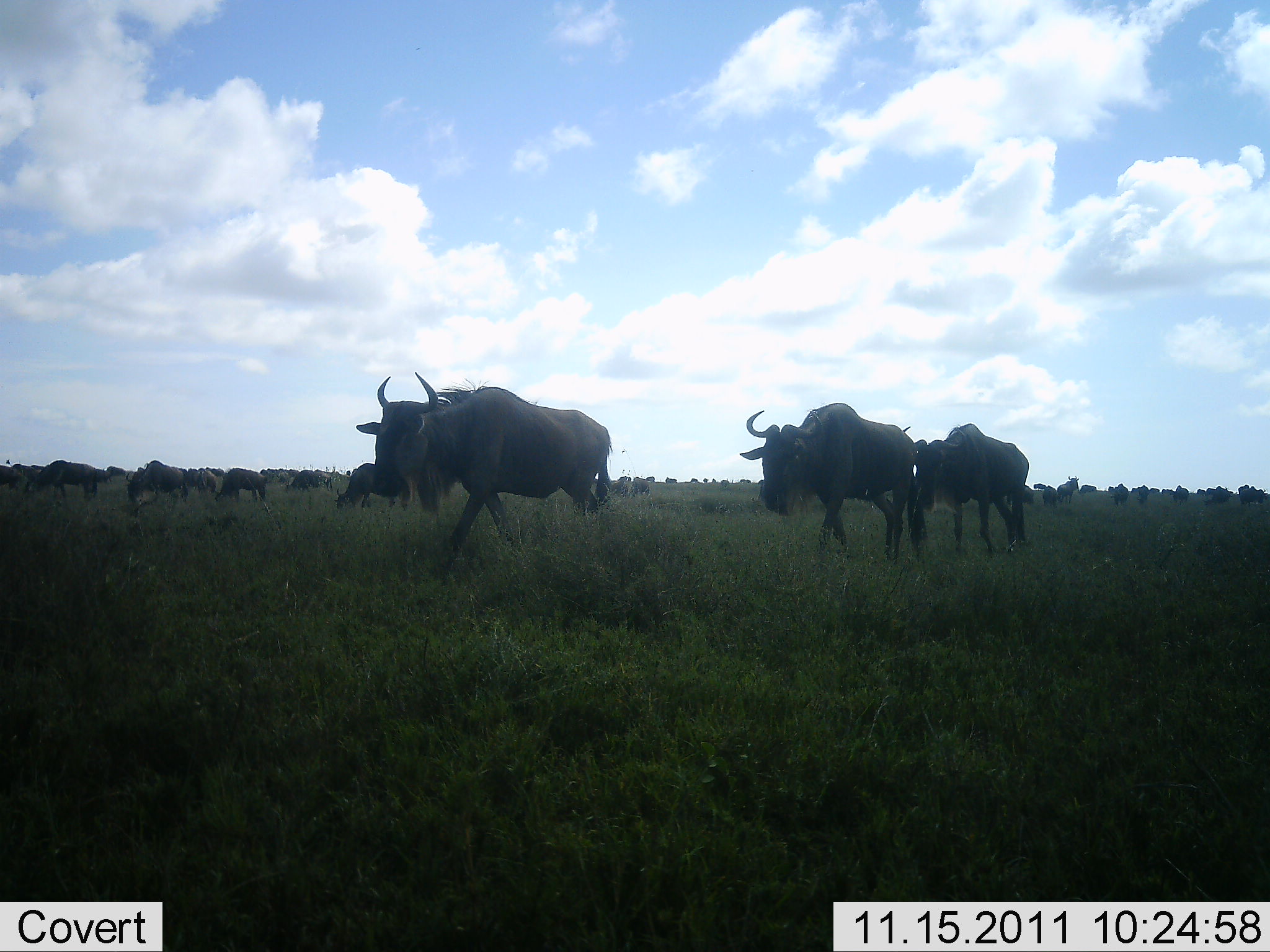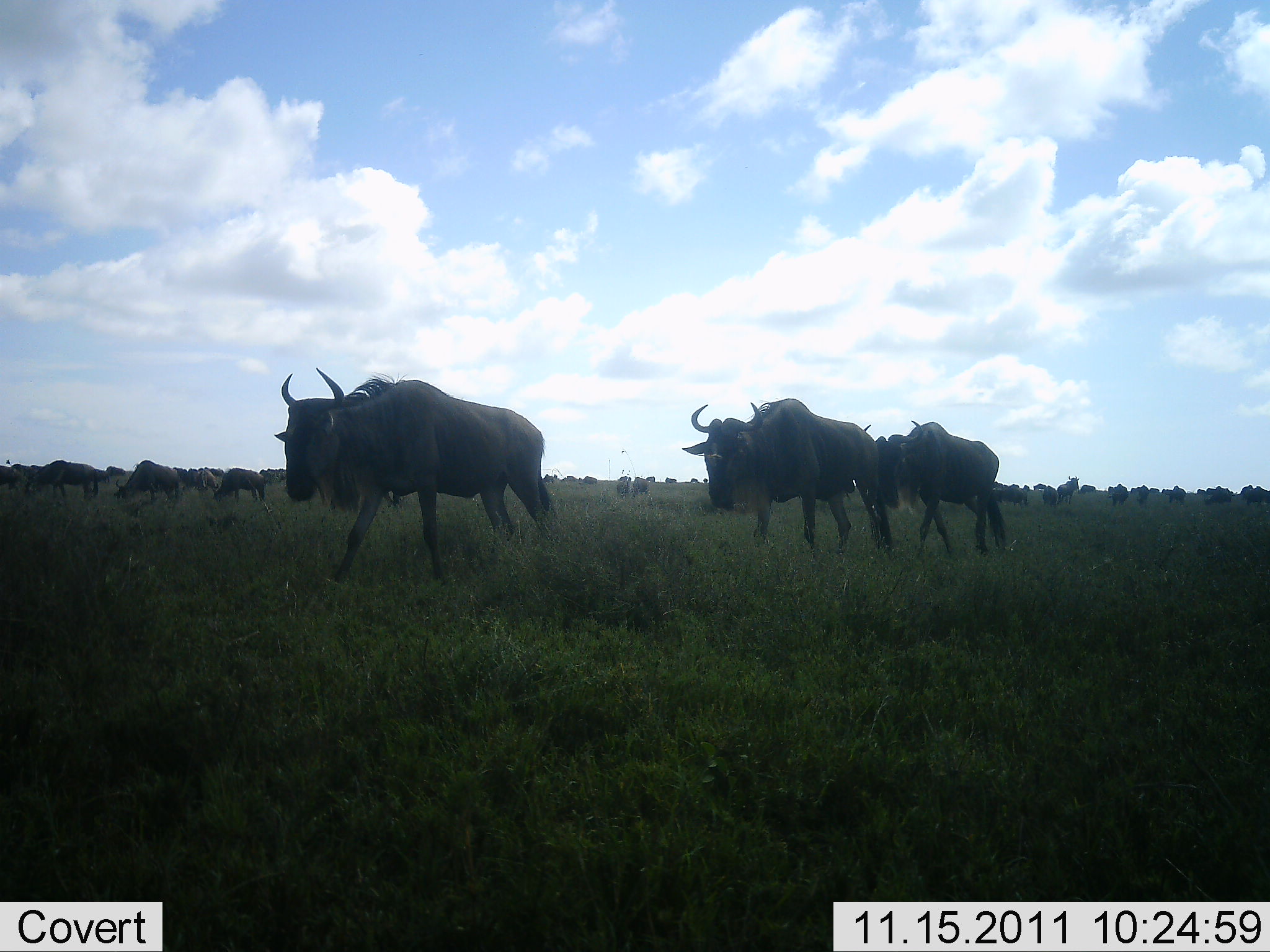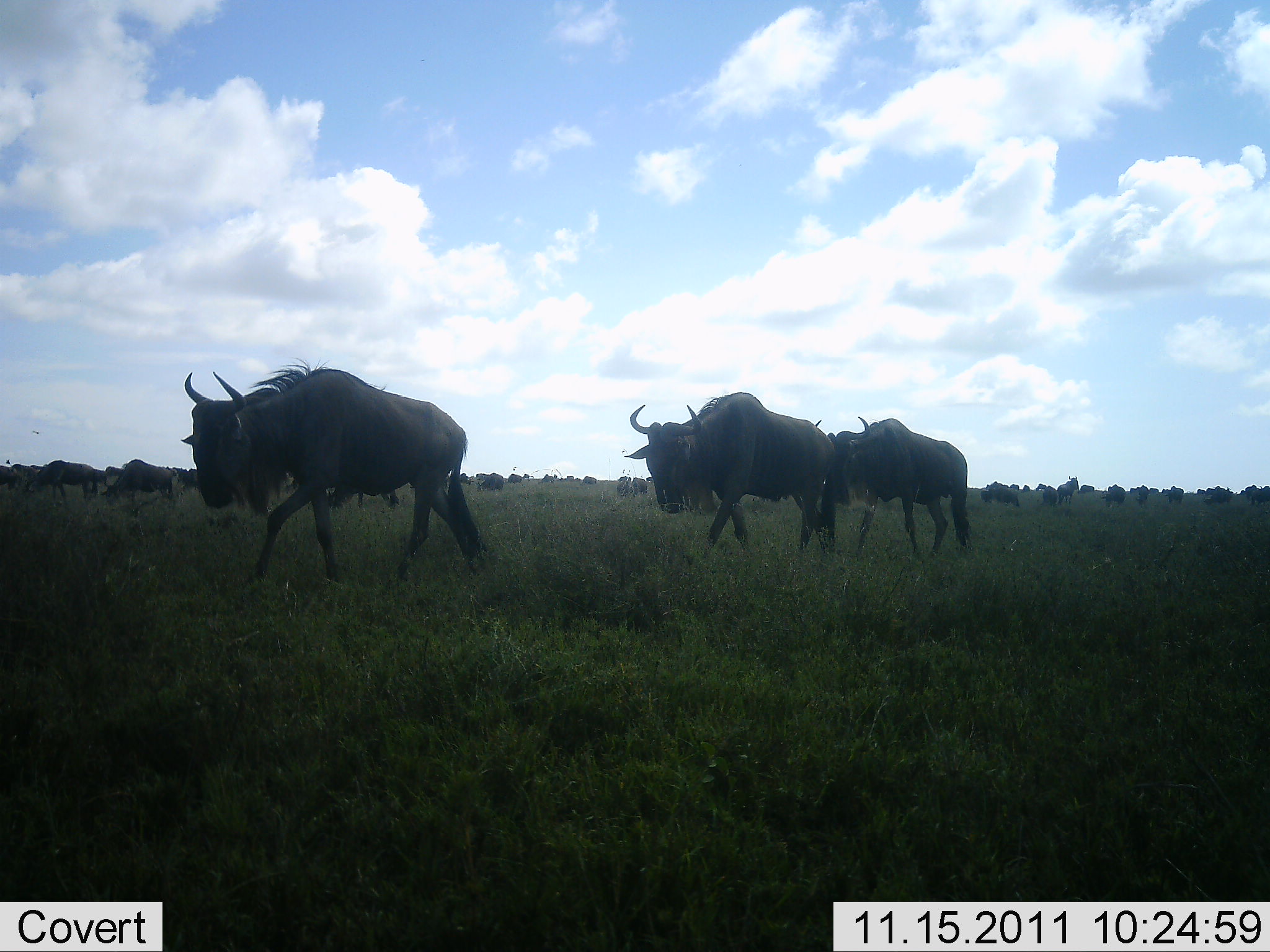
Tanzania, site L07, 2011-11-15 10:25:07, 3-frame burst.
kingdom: Animalia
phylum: Chordata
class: Mammalia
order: Artiodactyla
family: Bovidae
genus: Connochaetes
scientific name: Connochaetes taurinus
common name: blue wildebeest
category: wildebeest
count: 11-50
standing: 25%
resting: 8%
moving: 92%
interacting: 0%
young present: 0%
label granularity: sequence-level